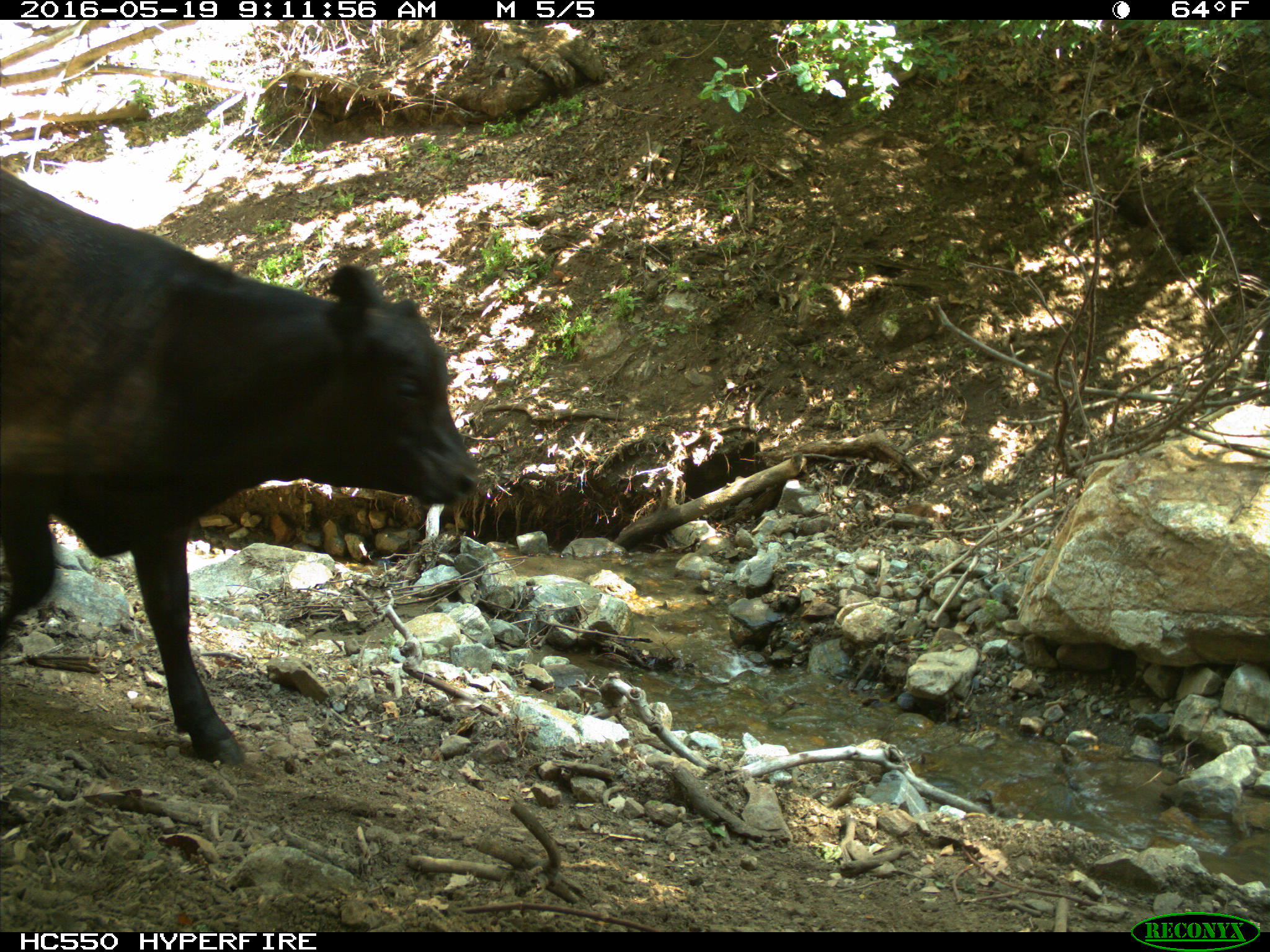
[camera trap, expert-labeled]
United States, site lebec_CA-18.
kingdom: Animalia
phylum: Chordata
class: Mammalia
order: Artiodactyla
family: Bovidae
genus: Bos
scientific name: Bos taurus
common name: domestic cow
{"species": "Bos taurus (domestic cow)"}